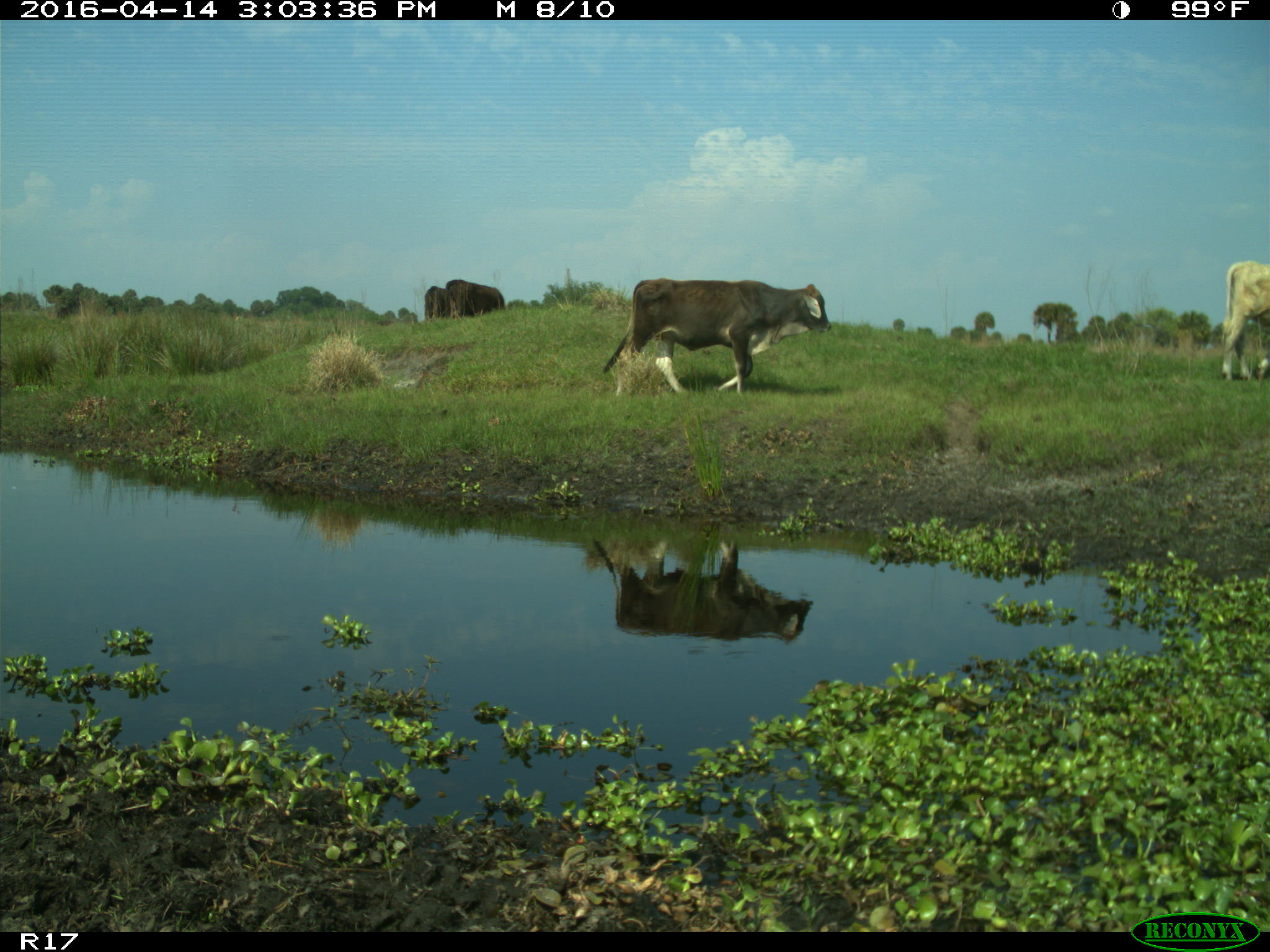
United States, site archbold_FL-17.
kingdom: Animalia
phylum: Chordata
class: Mammalia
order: Artiodactyla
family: Bovidae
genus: Bos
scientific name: Bos taurus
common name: domestic cow